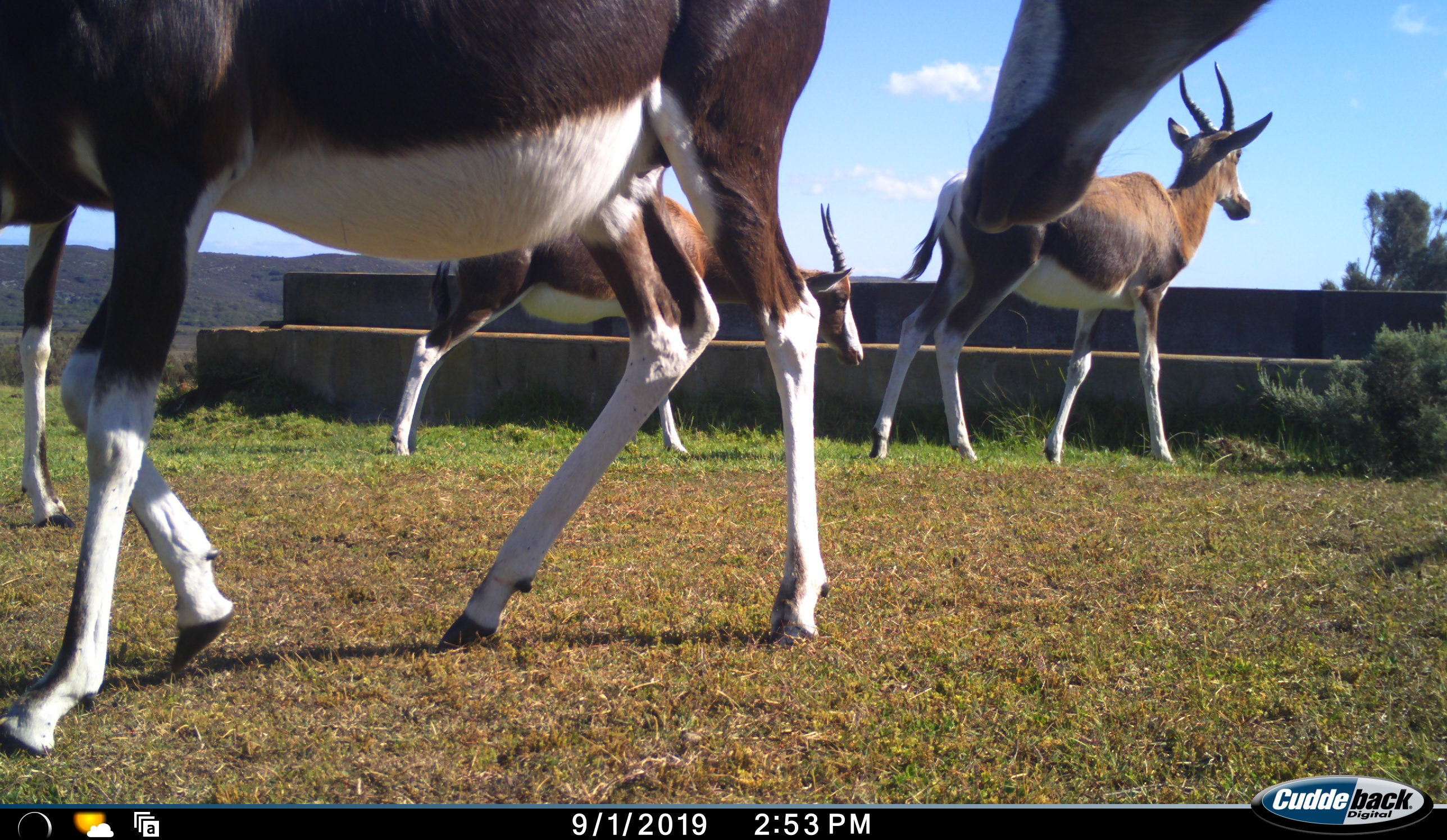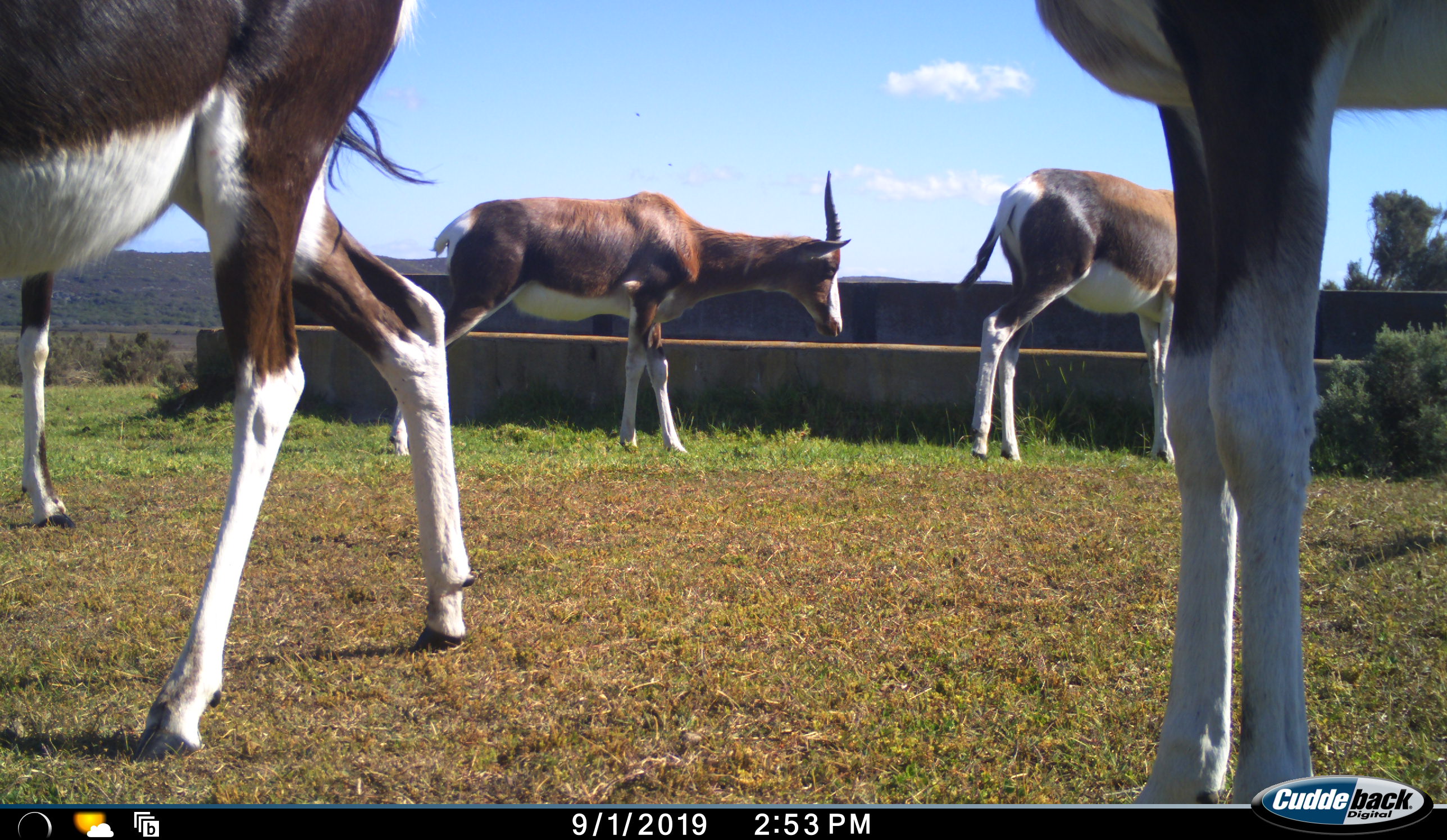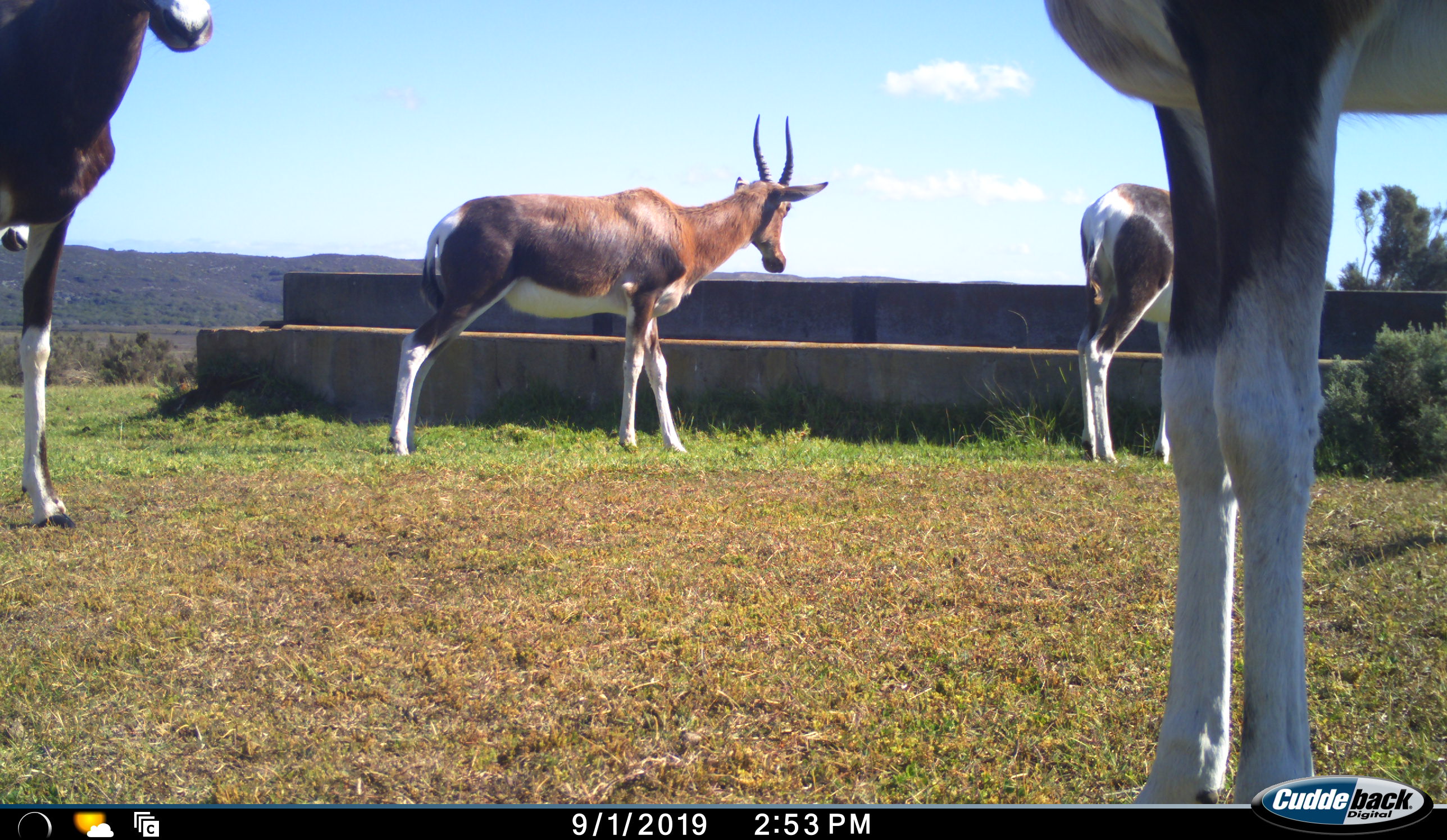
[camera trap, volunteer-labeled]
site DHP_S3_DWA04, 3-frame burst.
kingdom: Animalia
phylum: Chordata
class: Mammalia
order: Artiodactyla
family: Bovidae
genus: Damaliscus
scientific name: Damaliscus pygargus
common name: bontebok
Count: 5.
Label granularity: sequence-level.